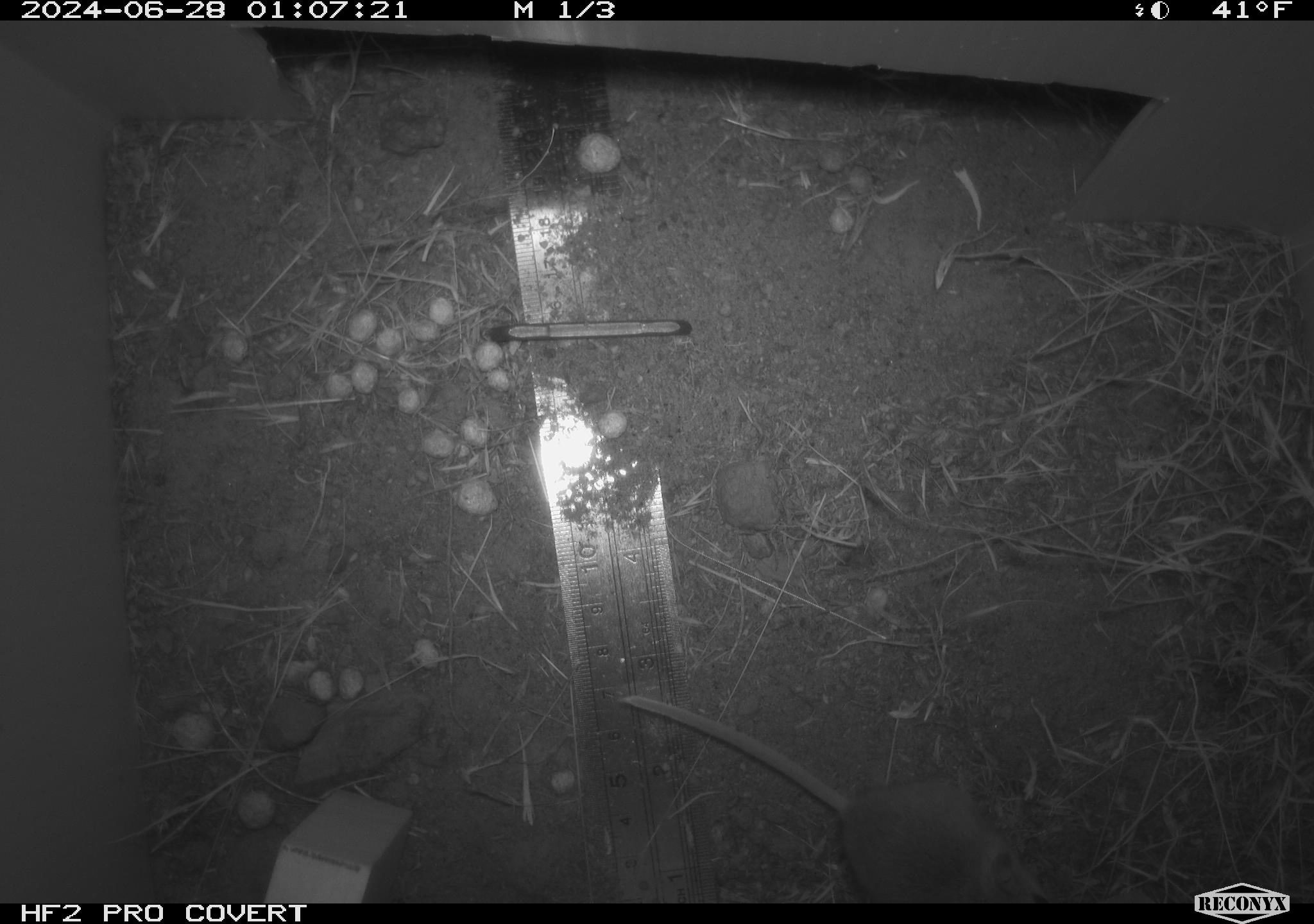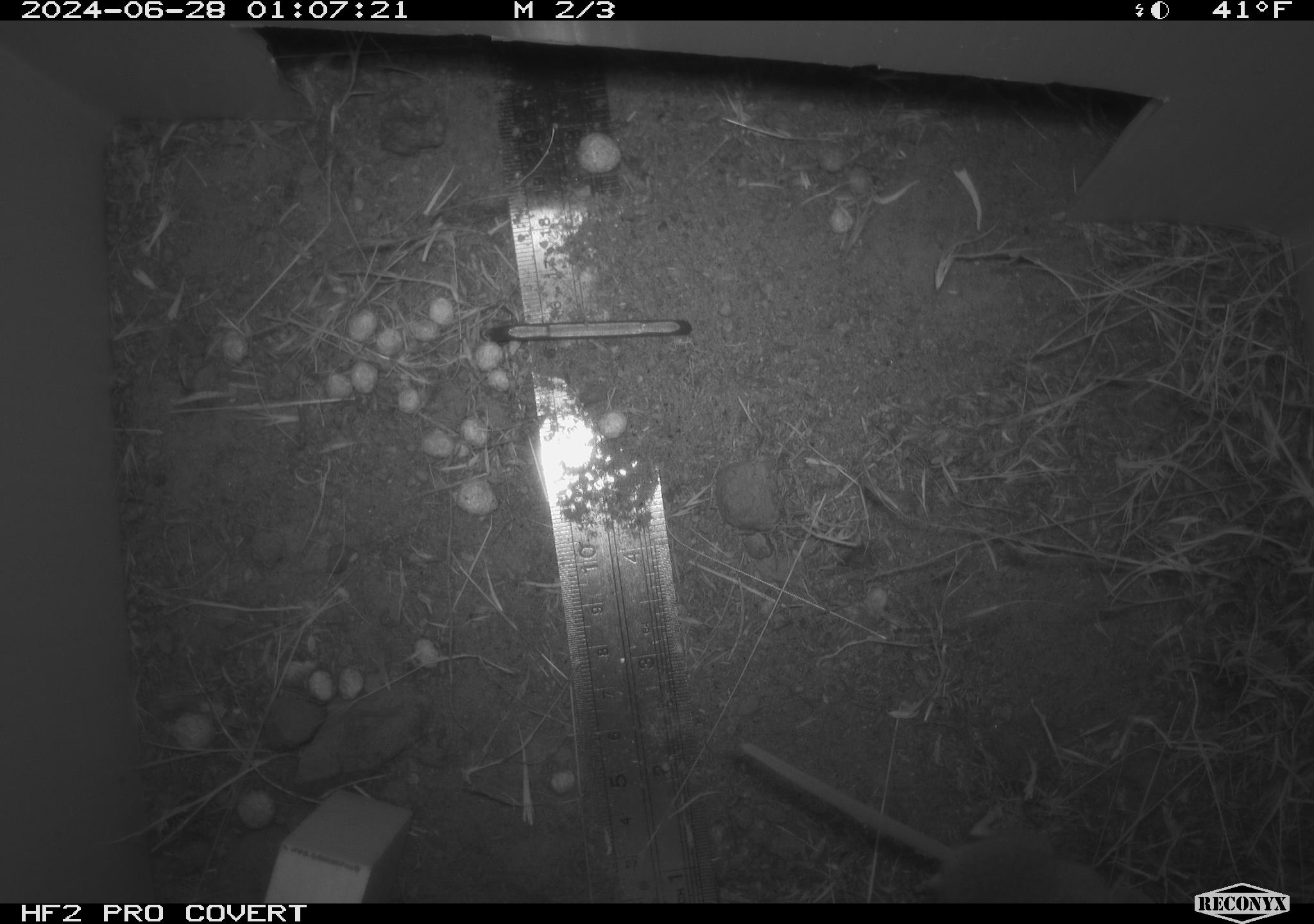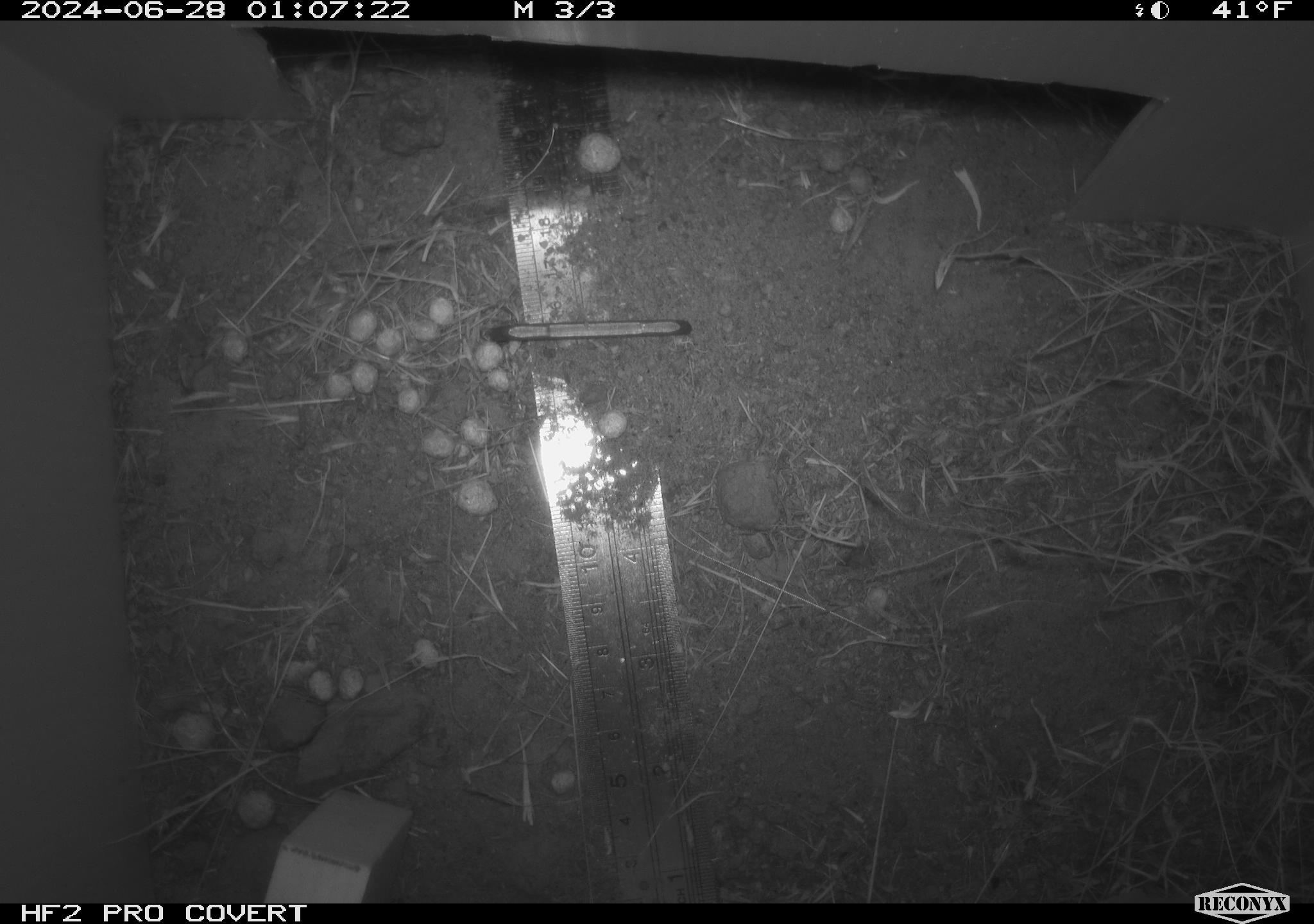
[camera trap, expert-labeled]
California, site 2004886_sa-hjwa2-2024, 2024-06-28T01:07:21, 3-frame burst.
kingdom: Animalia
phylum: Chordata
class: Mammalia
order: Rodentia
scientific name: Rodentia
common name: rodent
Rodent (Rodentia).